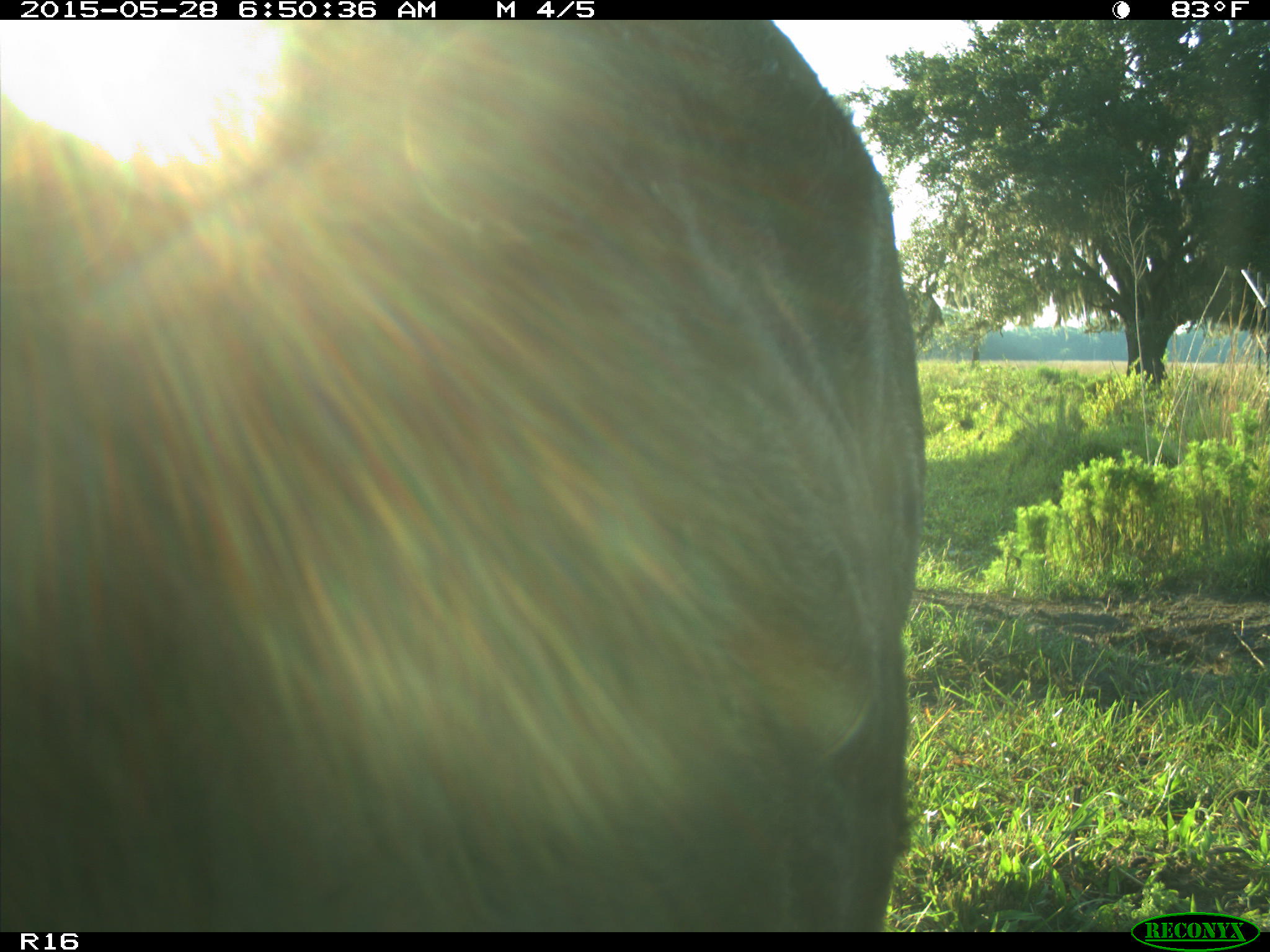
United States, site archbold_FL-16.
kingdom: Animalia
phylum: Chordata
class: Mammalia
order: Artiodactyla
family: Bovidae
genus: Bos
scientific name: Bos taurus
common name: domestic cow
Bos taurus (domestic cow).